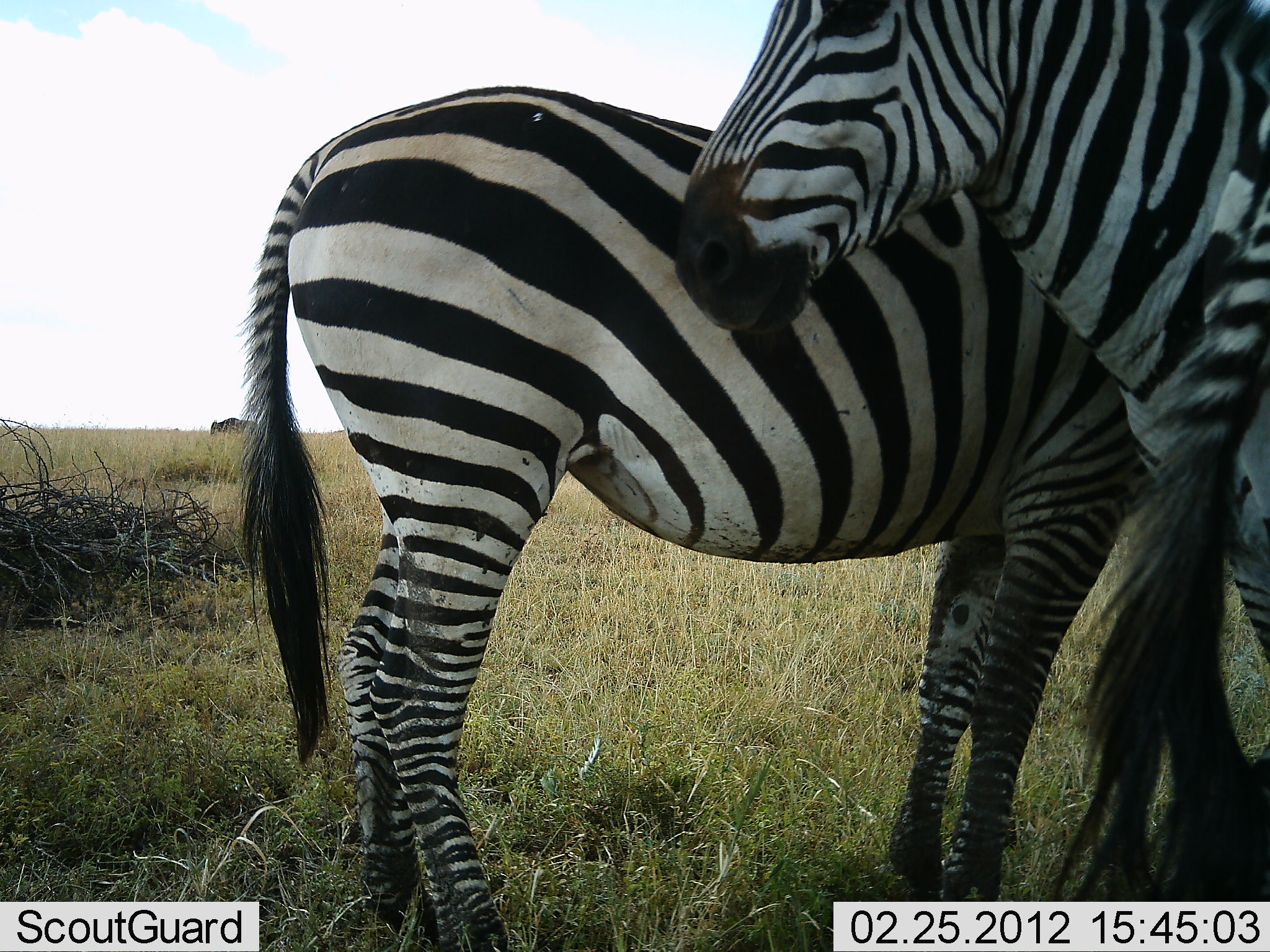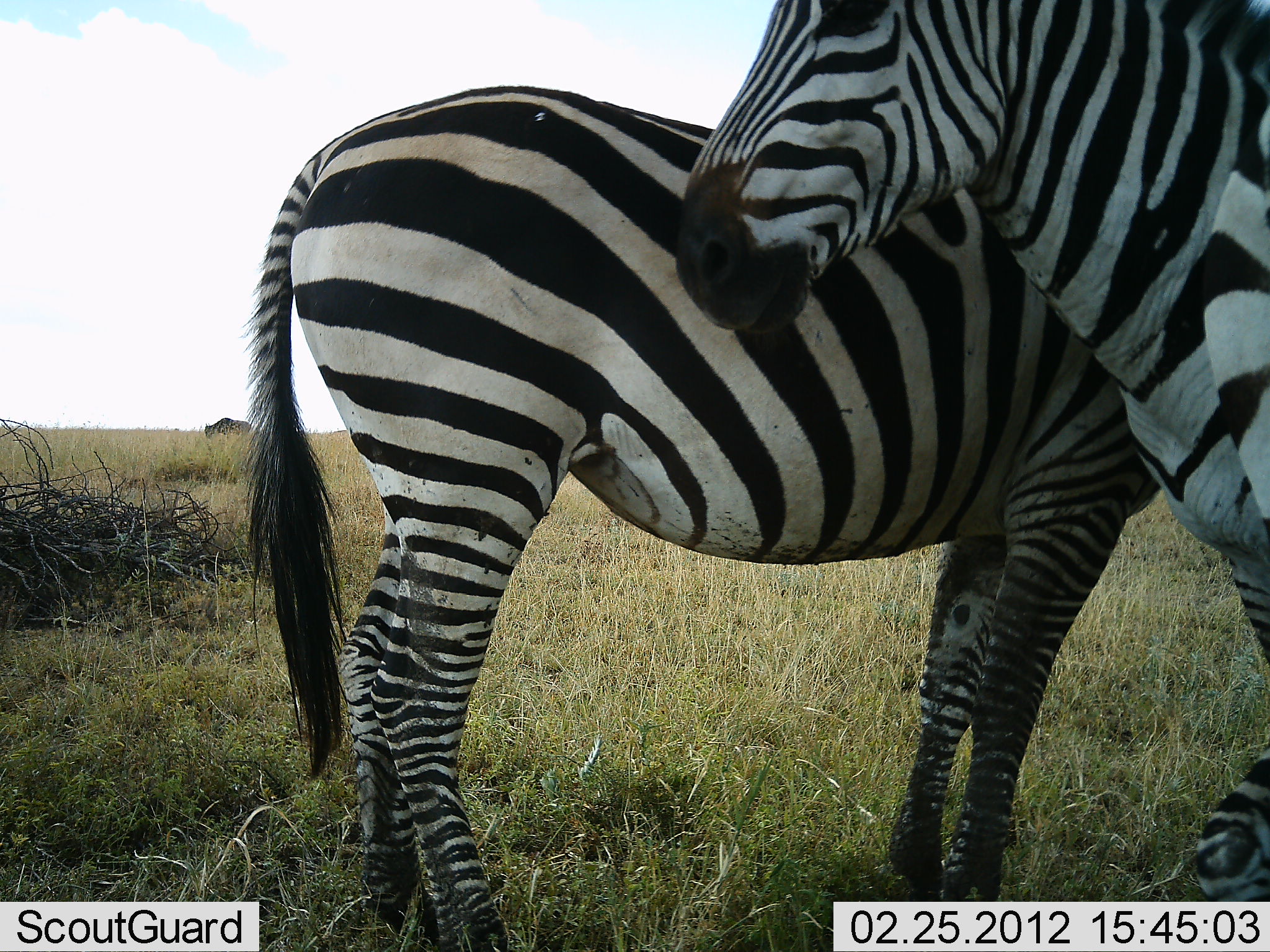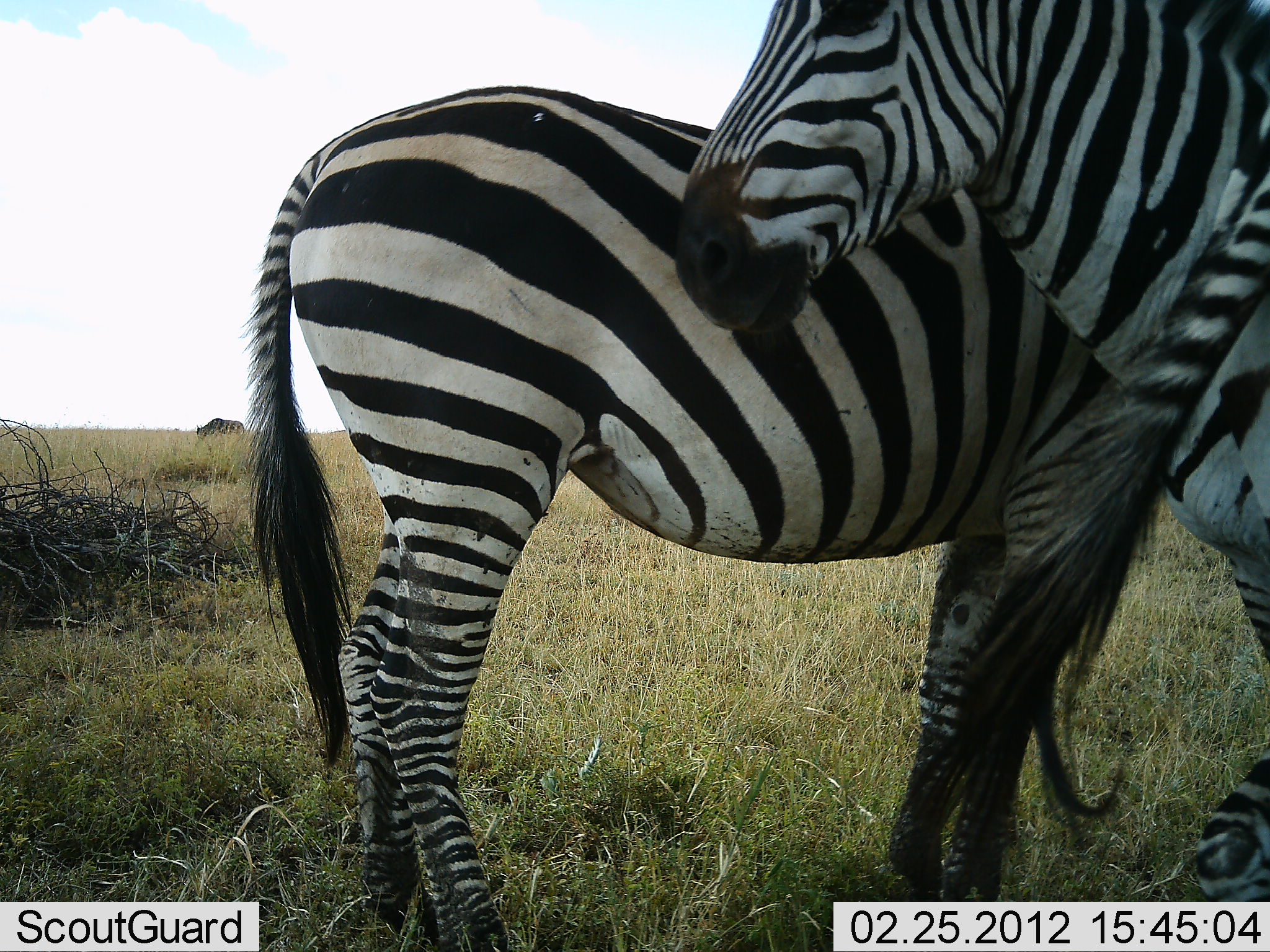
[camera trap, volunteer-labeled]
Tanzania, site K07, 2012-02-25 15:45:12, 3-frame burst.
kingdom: Animalia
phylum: Chordata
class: Mammalia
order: Artiodactyla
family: Bovidae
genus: Connochaetes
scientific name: Connochaetes taurinus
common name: blue wildebeest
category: wildebeest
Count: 1.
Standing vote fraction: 20%.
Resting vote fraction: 0%.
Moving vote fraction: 40%.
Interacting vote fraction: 0%.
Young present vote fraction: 0%.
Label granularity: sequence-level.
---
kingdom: Animalia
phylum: Chordata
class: Mammalia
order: Perissodactyla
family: Equidae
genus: Equus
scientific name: Equus quagga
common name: plains zebra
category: zebra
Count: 3.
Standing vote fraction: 95%.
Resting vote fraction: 5%.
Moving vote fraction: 0%.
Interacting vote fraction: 5%.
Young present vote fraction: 5%.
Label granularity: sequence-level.